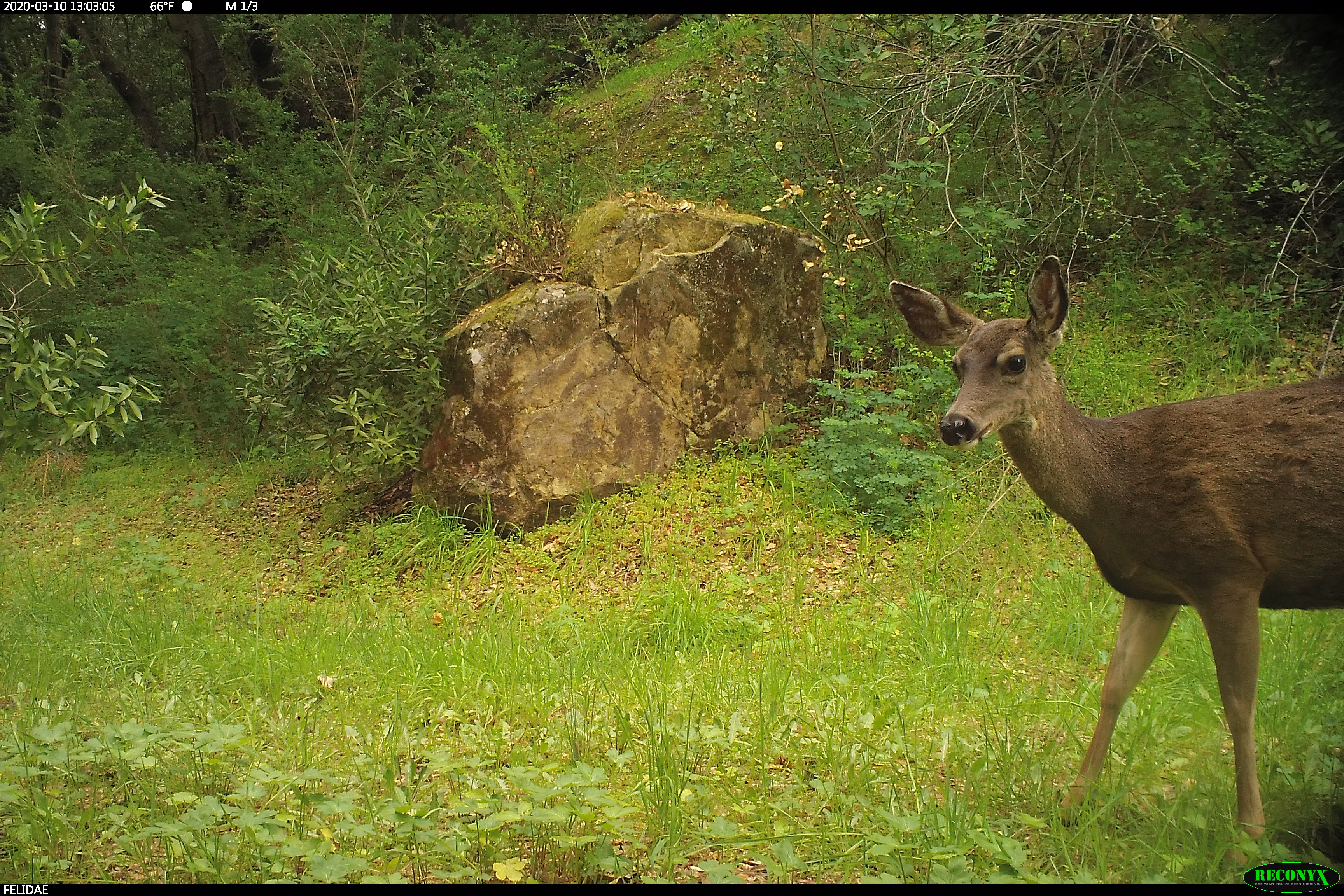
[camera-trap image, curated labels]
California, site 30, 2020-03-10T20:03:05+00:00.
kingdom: Animalia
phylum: Chordata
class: Mammalia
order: Artiodactyla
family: Cervidae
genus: Odocoileus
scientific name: Odocoileus hemionus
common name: mule deer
Mule deer (Odocoileus hemionus).